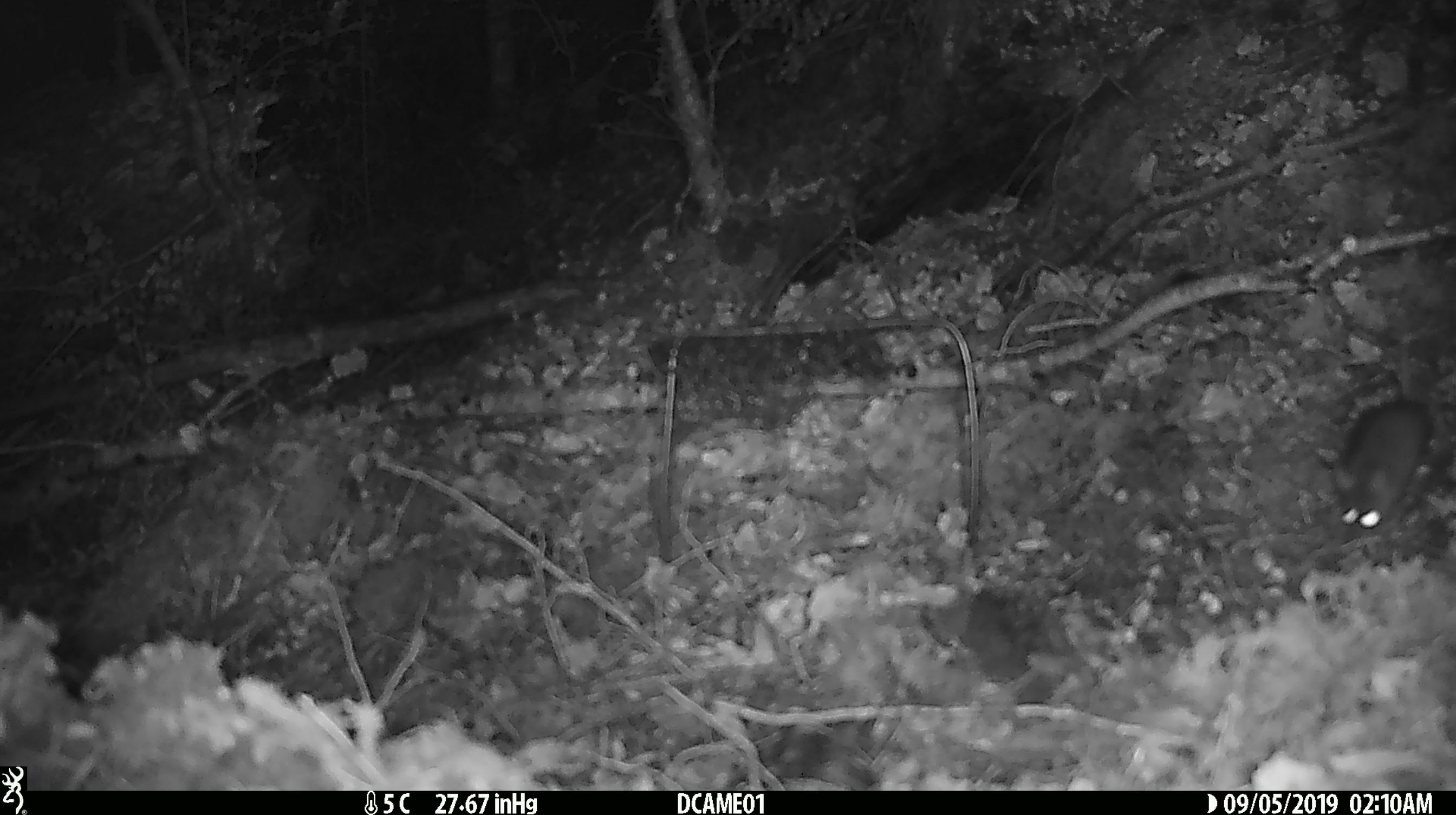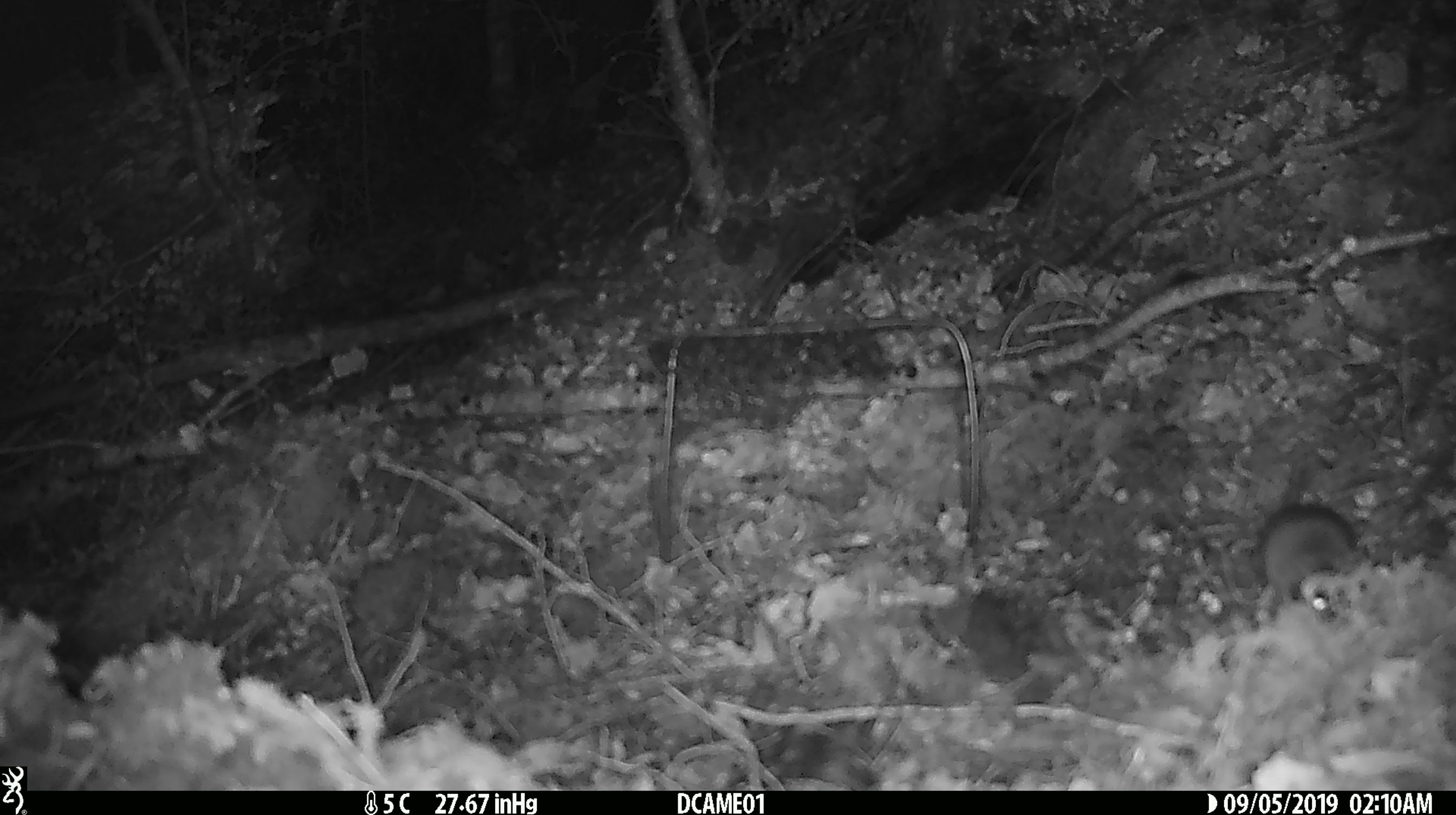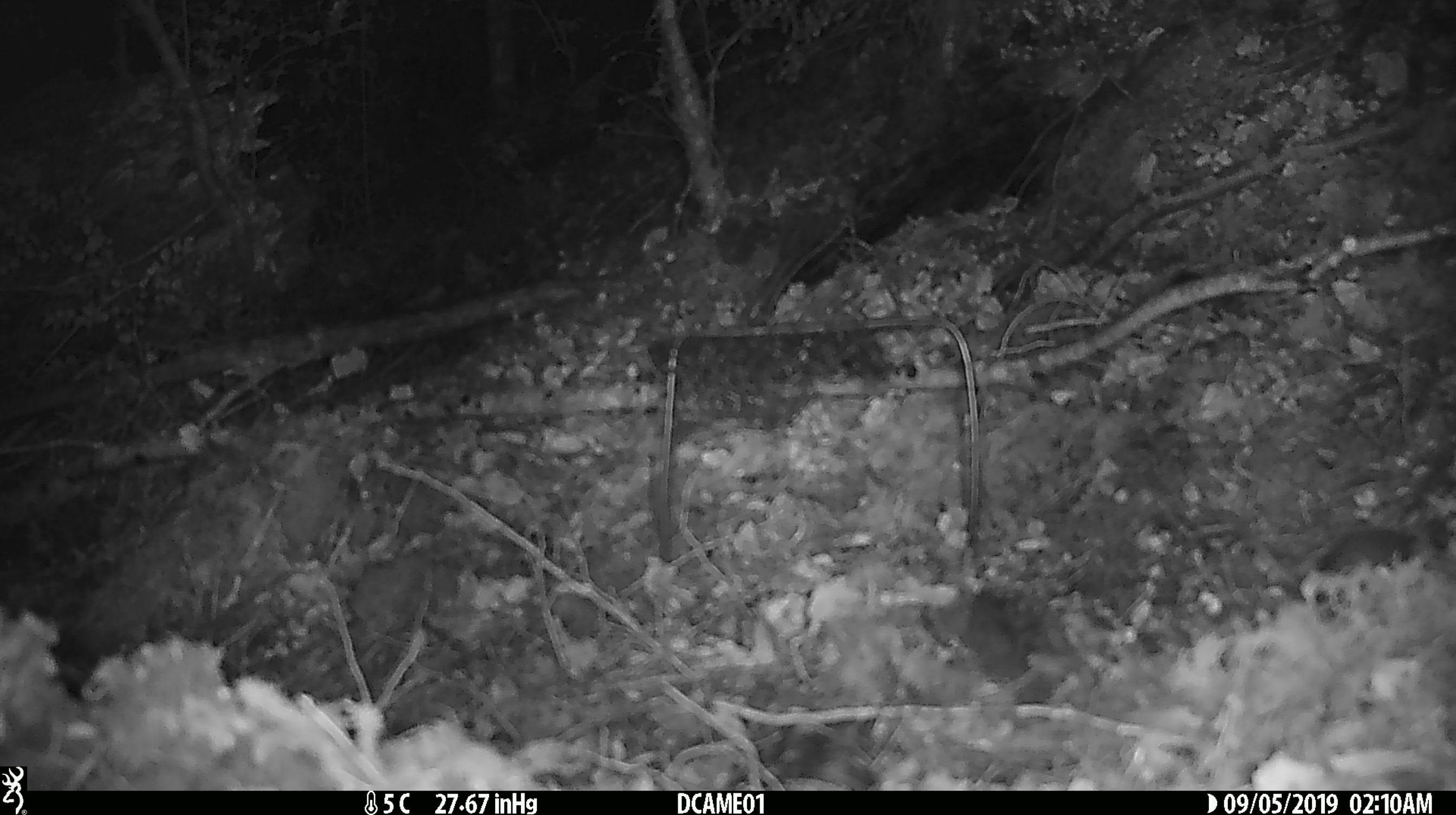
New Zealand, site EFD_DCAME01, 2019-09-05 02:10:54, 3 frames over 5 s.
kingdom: Animalia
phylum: Chordata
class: Mammalia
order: Rodentia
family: Muridae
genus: Mus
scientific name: Mus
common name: mouse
Mouse (Mus).